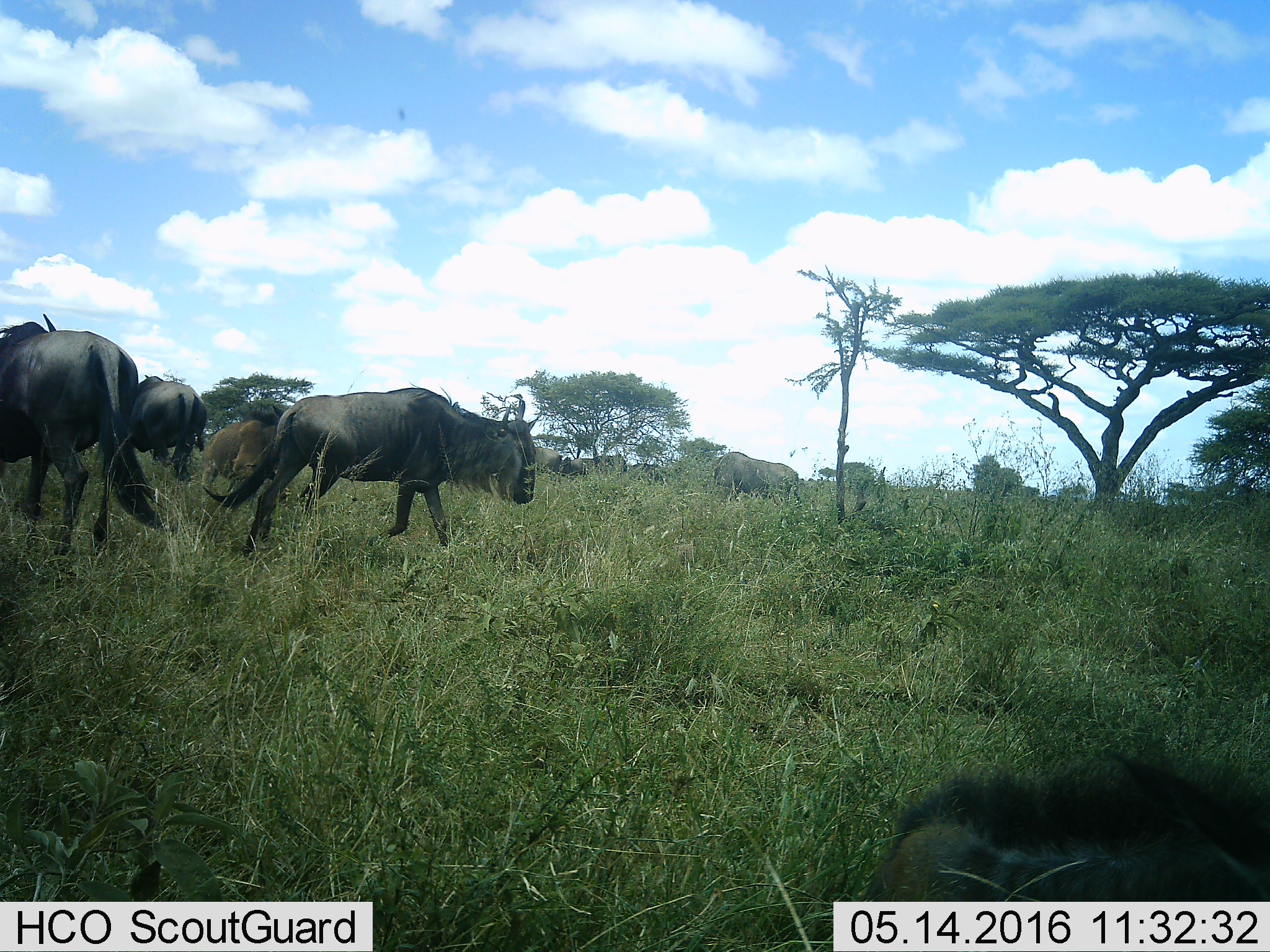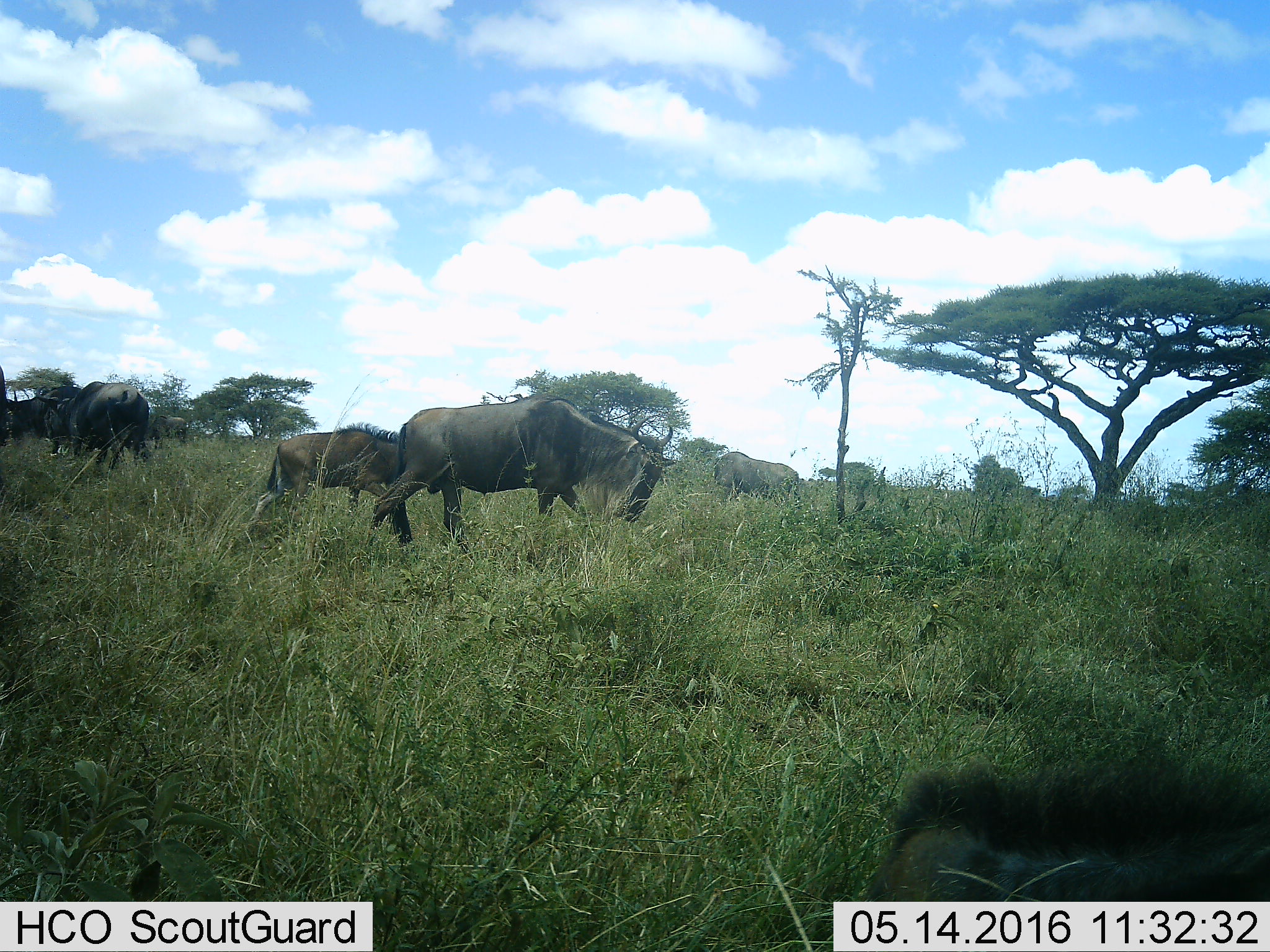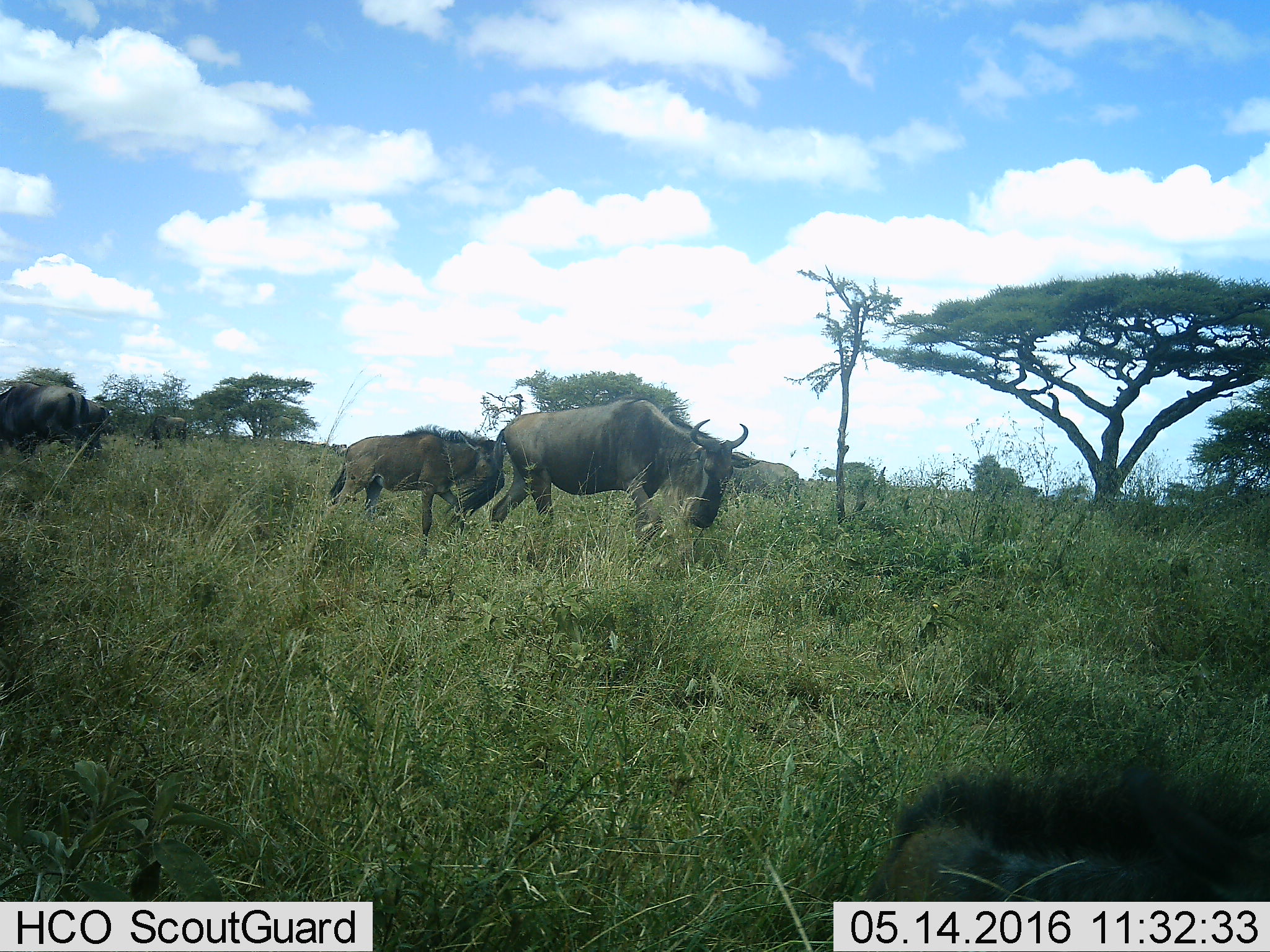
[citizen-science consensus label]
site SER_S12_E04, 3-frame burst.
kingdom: Animalia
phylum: Chordata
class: Mammalia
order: Artiodactyla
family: Bovidae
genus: Connochaetes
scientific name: Connochaetes taurinus taurinus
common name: blue wildebeest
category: wildebeestblue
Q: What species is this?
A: Wildebeestblue (blue wildebeest) (Connochaetes taurinus taurinus).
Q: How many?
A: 11-50.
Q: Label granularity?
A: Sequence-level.